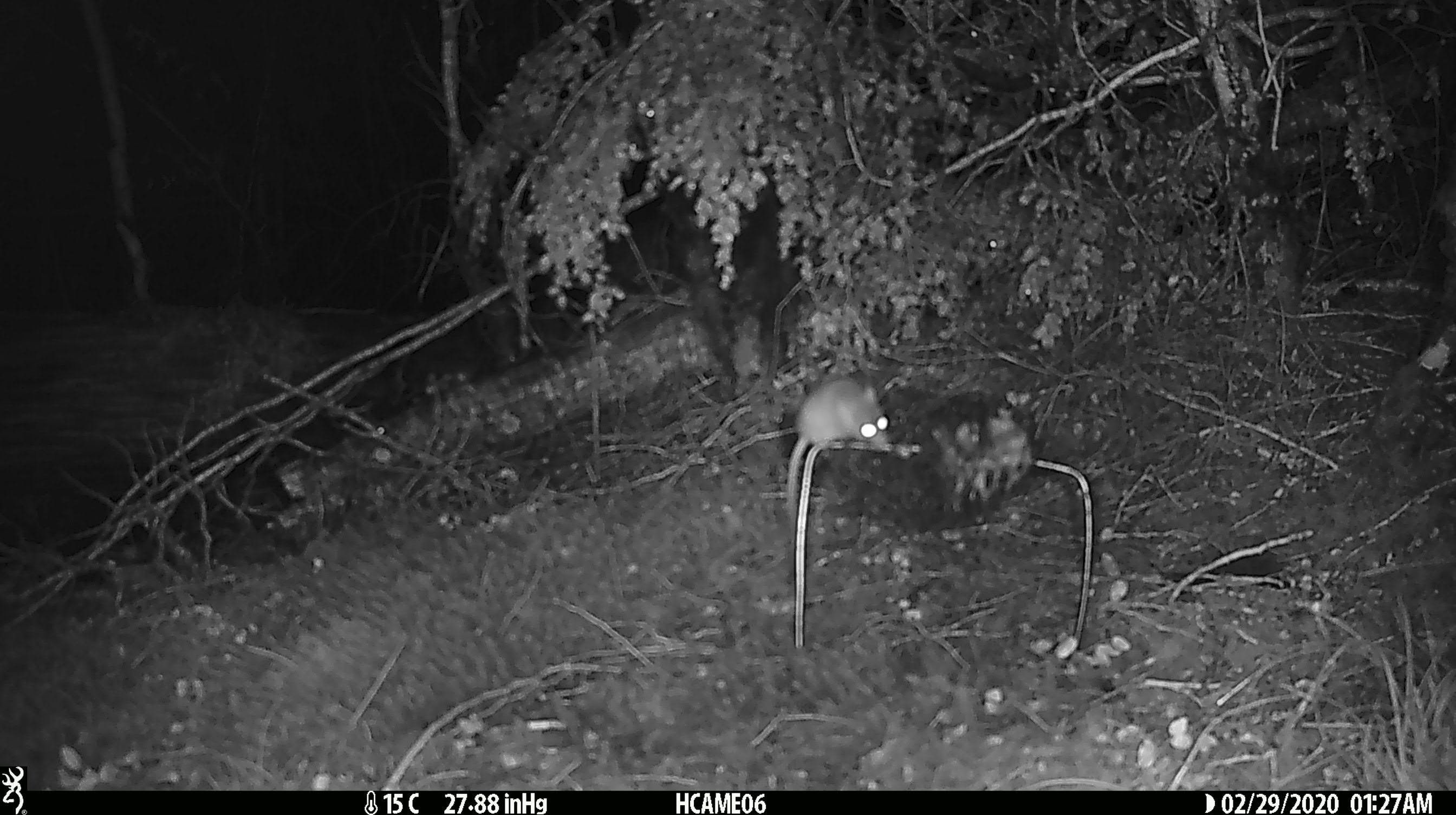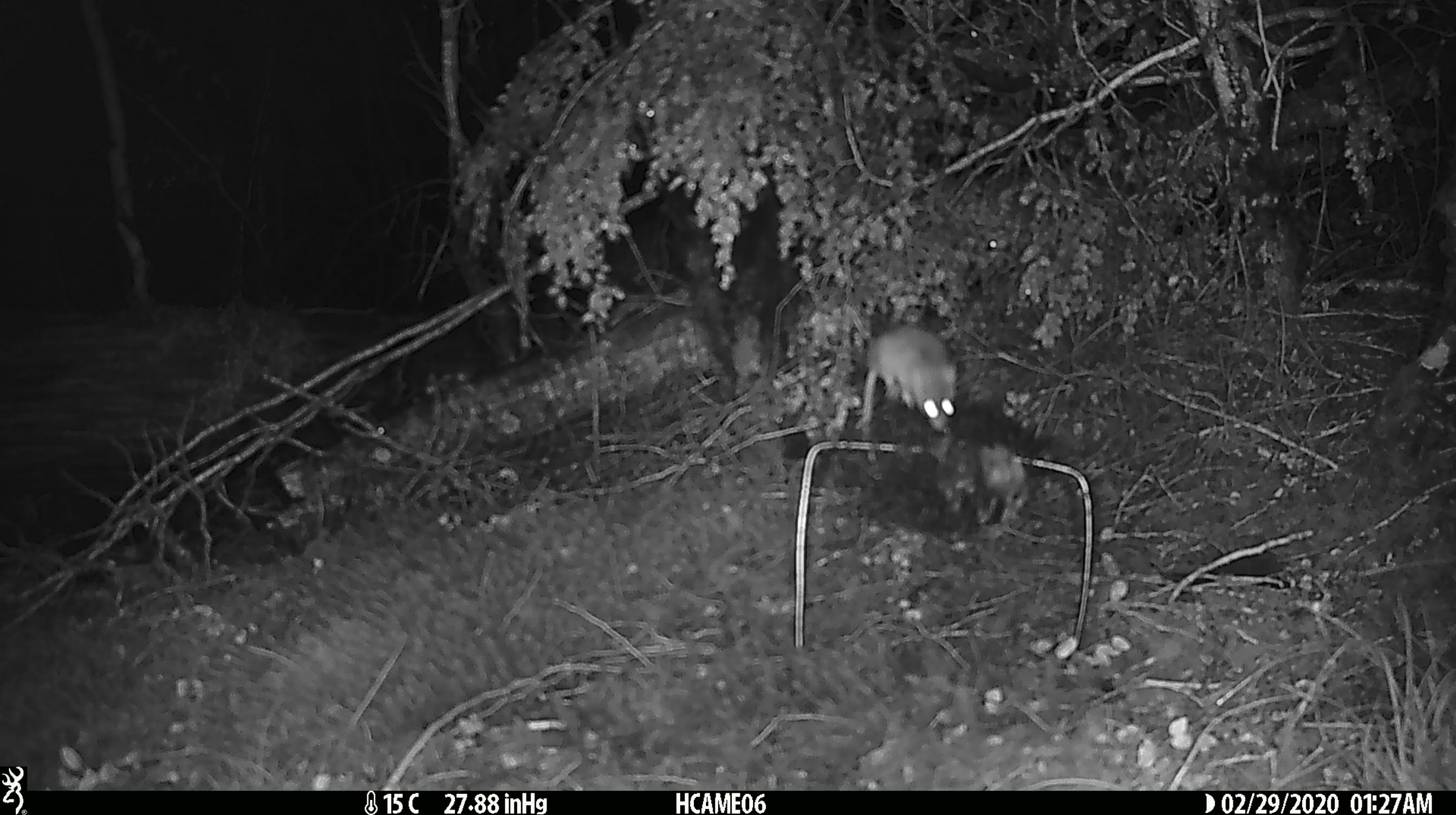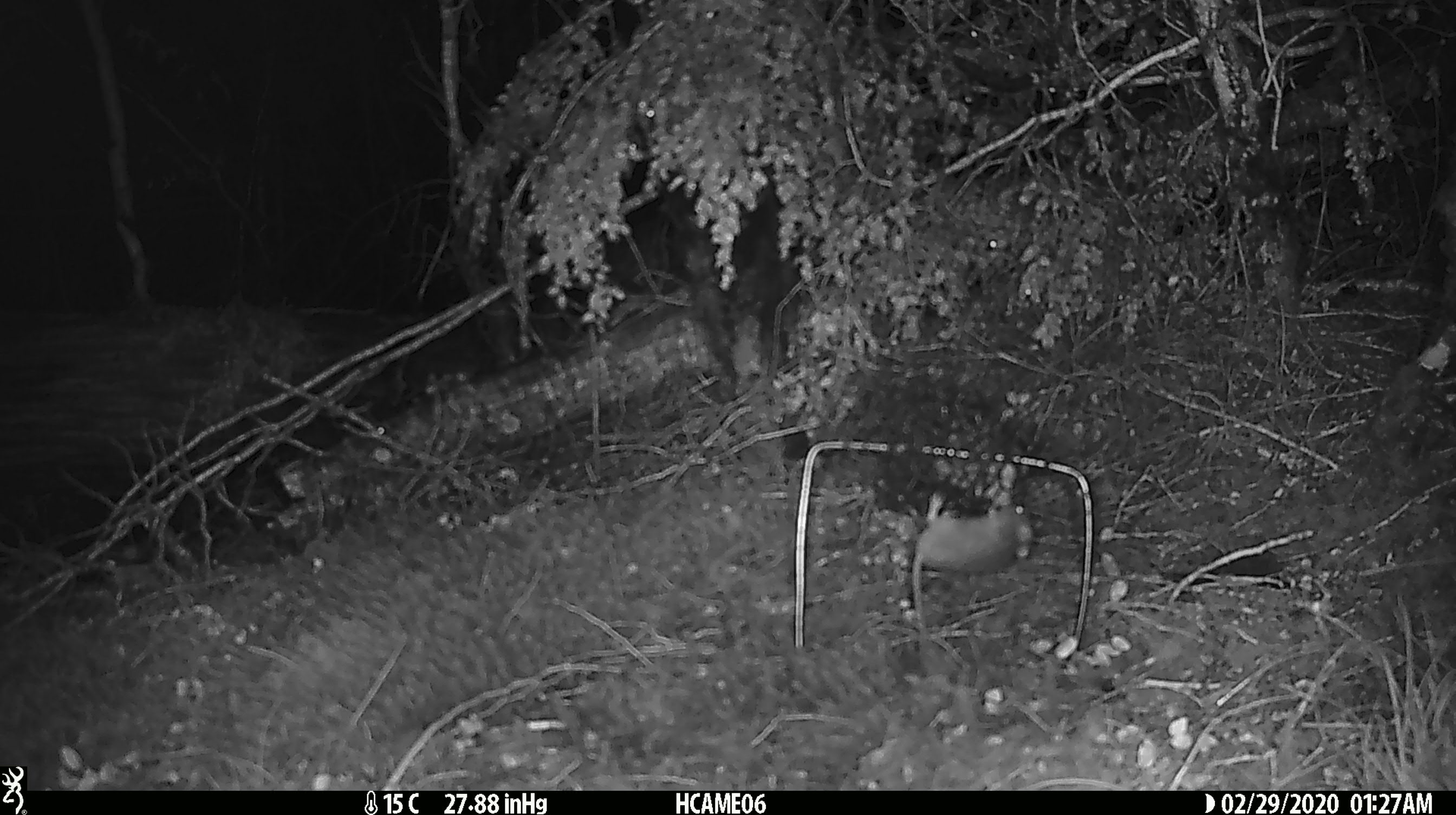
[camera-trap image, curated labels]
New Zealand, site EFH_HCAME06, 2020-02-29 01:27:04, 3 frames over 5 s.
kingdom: Animalia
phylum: Chordata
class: Mammalia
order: Rodentia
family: Muridae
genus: Mus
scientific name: Mus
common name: mouse